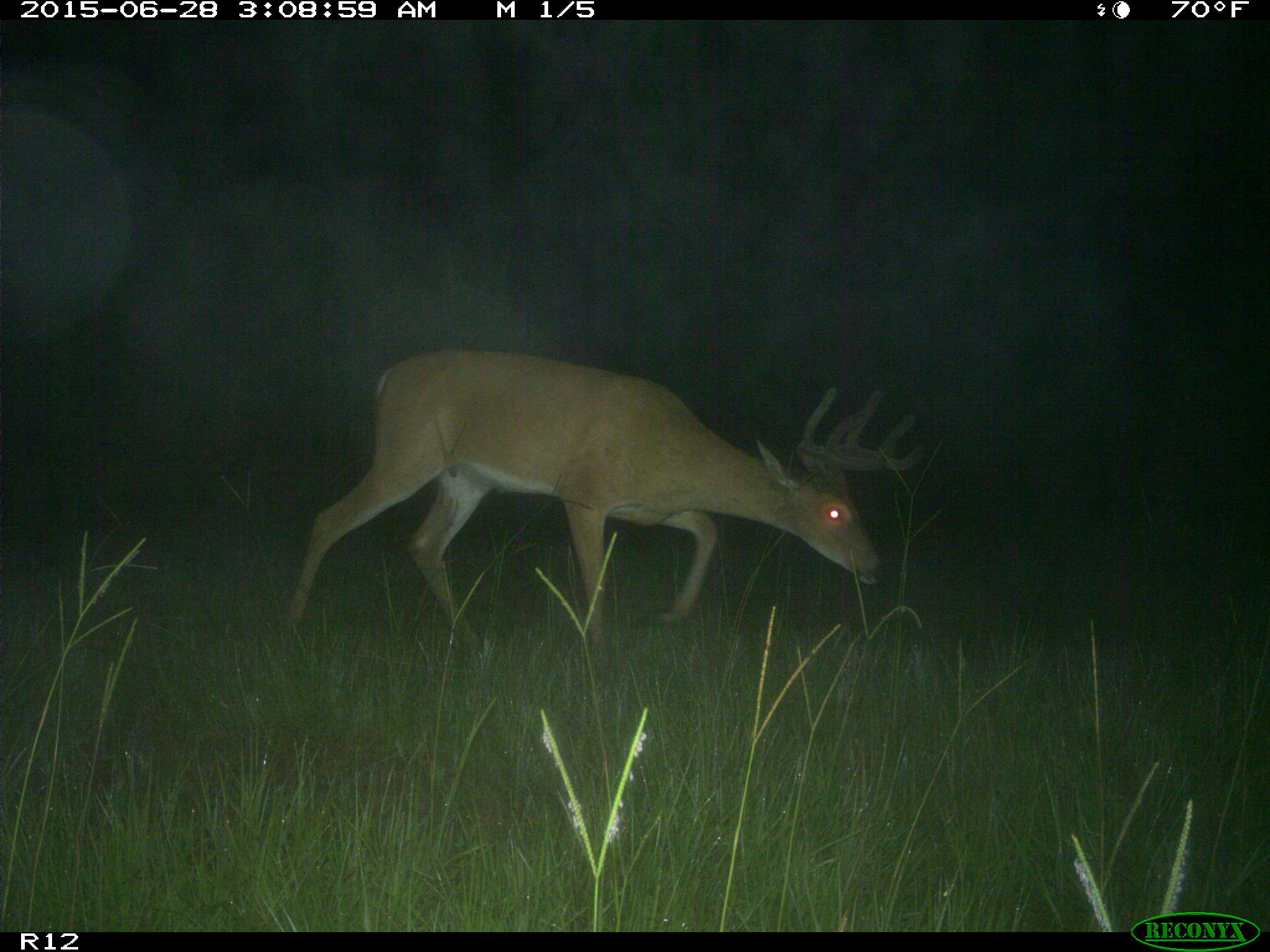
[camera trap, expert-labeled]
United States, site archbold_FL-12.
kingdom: Animalia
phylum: Chordata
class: Mammalia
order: Artiodactyla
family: Cervidae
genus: Odocoileus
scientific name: Odocoileus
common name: deer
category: unidentified deer